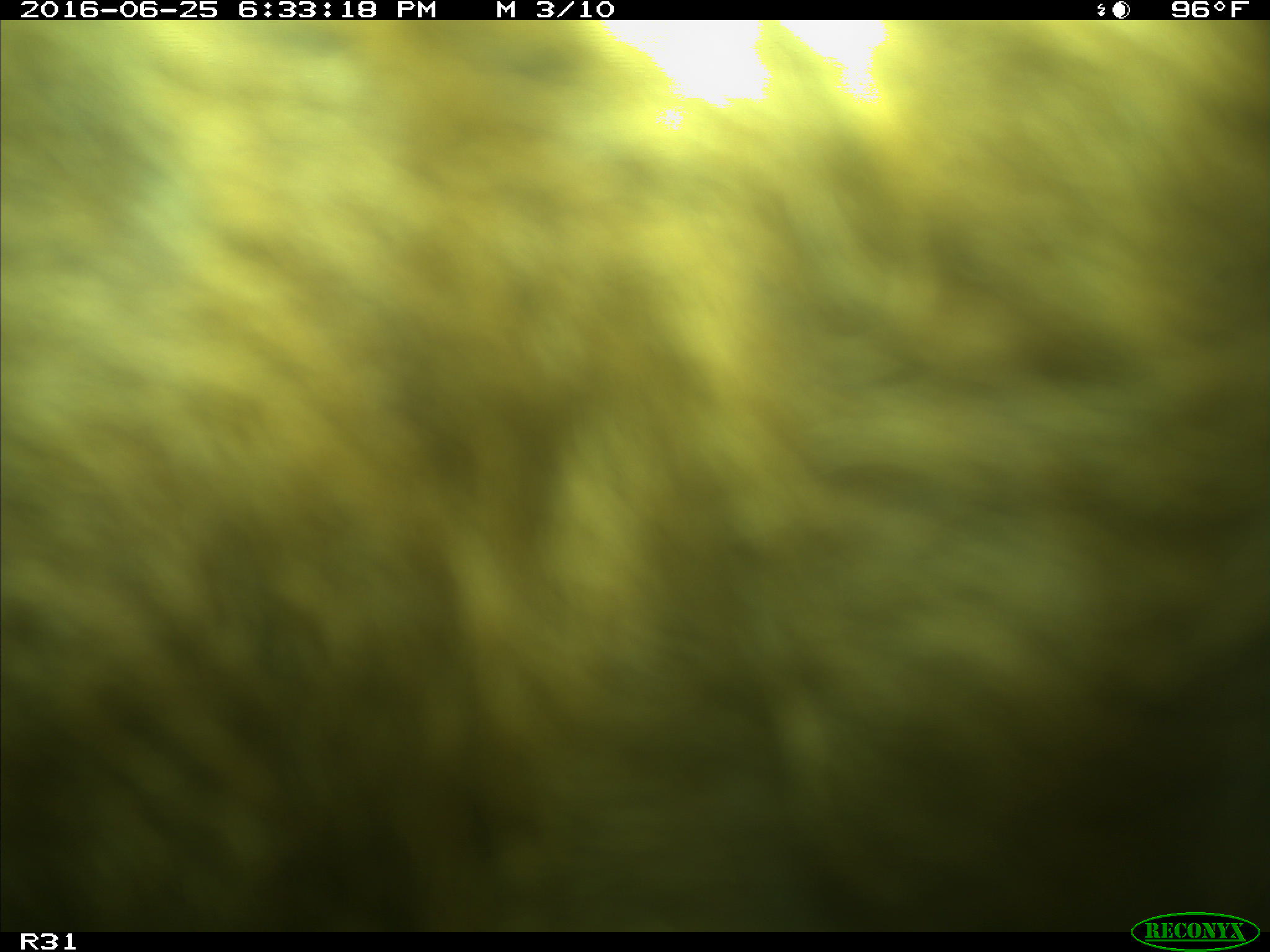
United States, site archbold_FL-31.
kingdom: Animalia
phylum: Chordata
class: Mammalia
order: Artiodactyla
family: Bovidae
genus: Bos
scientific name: Bos taurus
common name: domestic cow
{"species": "Bos taurus (domestic cow)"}